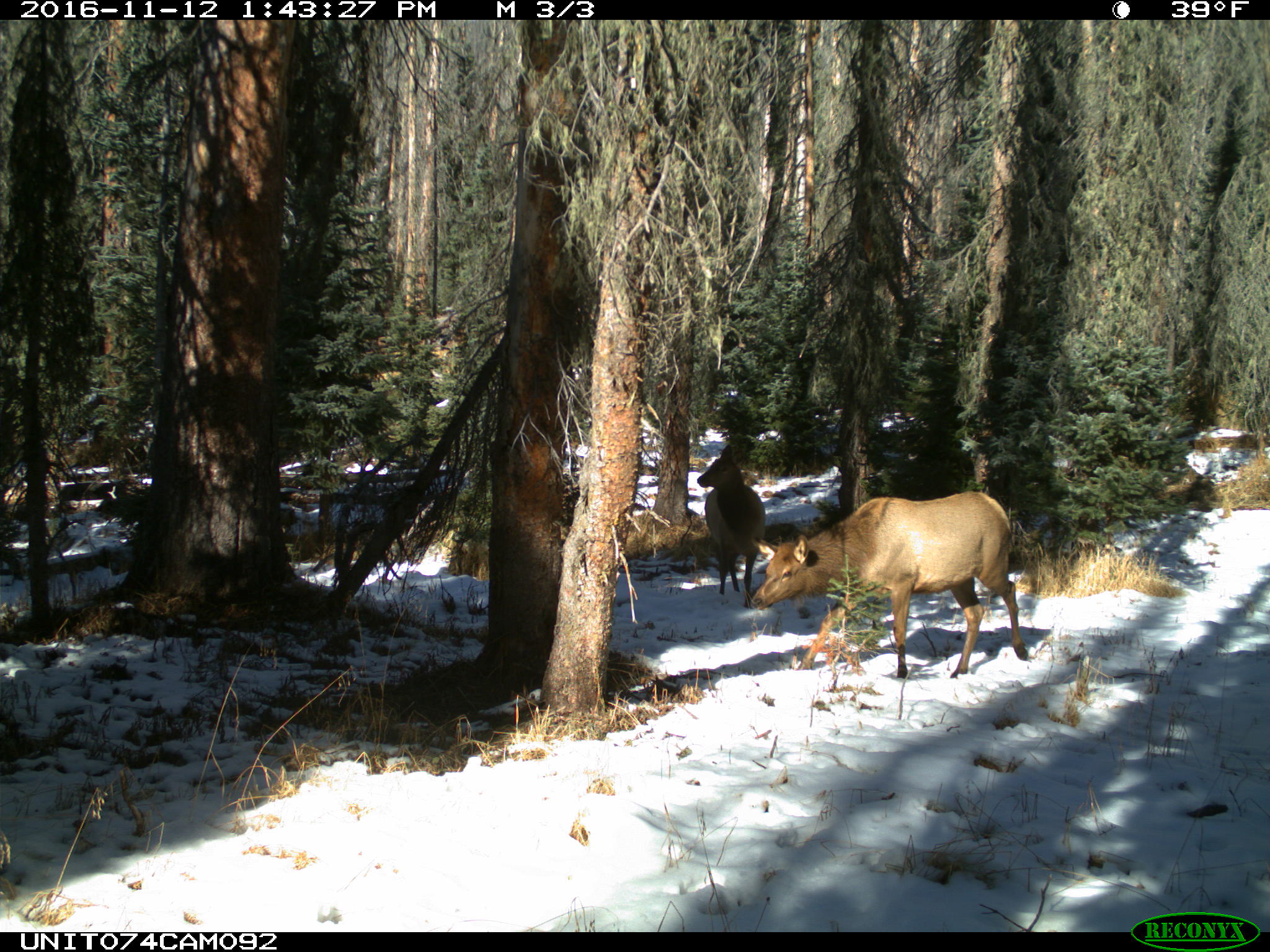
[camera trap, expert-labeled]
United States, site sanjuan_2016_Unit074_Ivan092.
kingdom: Animalia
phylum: Chordata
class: Mammalia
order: Artiodactyla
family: Cervidae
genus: Cervus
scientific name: Cervus elaphus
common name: red deer